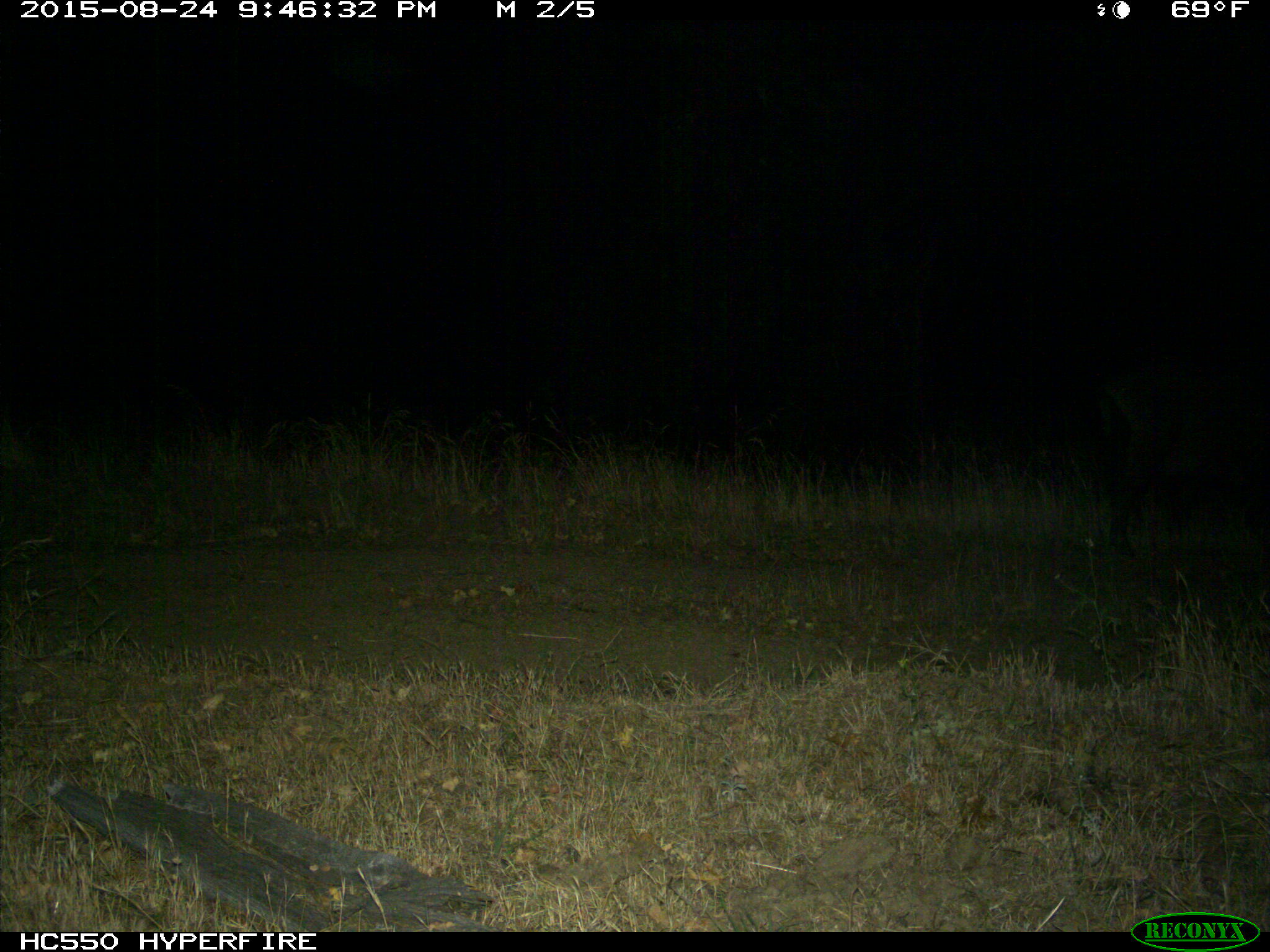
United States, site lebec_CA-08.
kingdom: Animalia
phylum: Chordata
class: Mammalia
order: Artiodactyla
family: Suidae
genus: Sus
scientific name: Sus scrofa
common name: wild boar